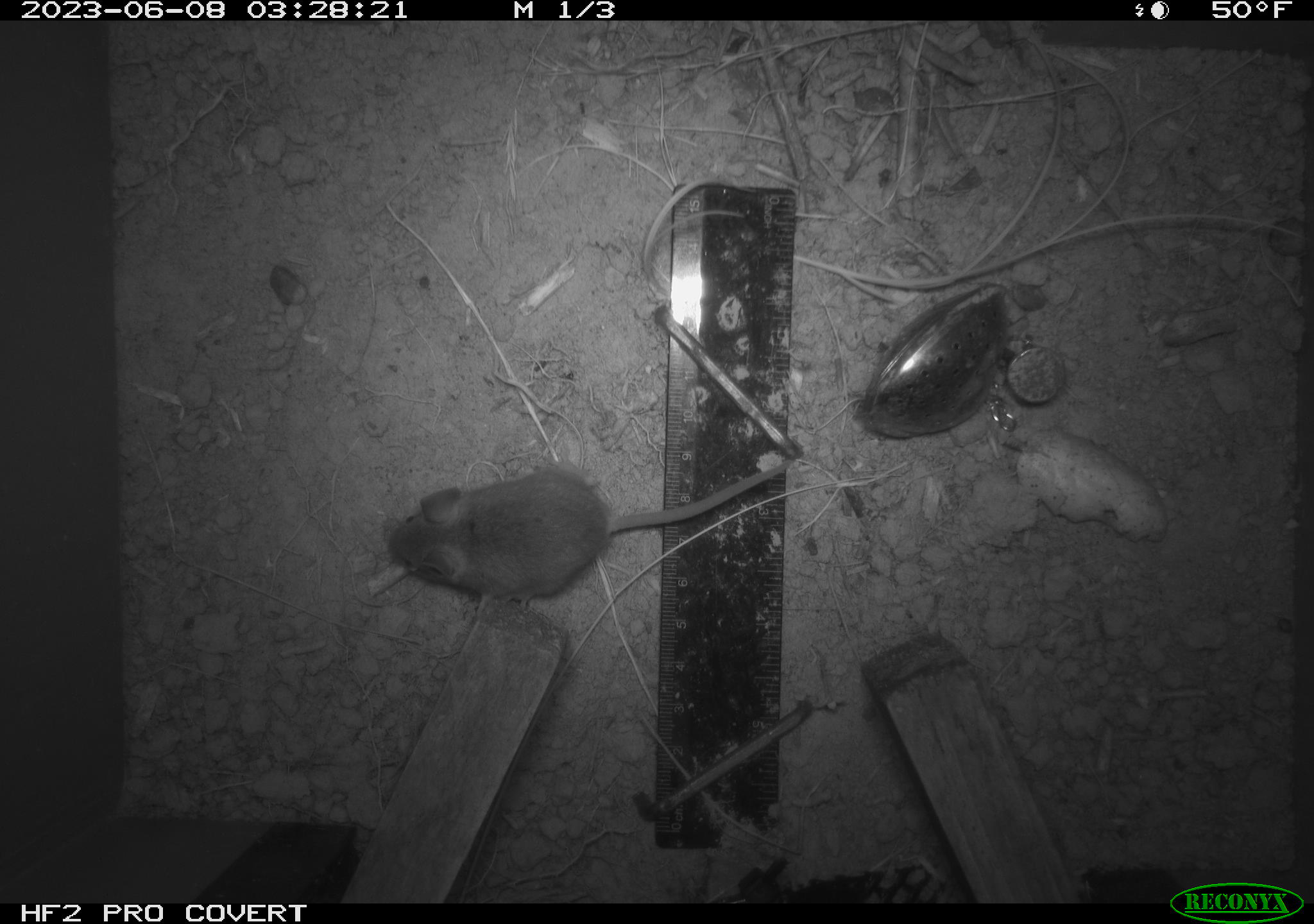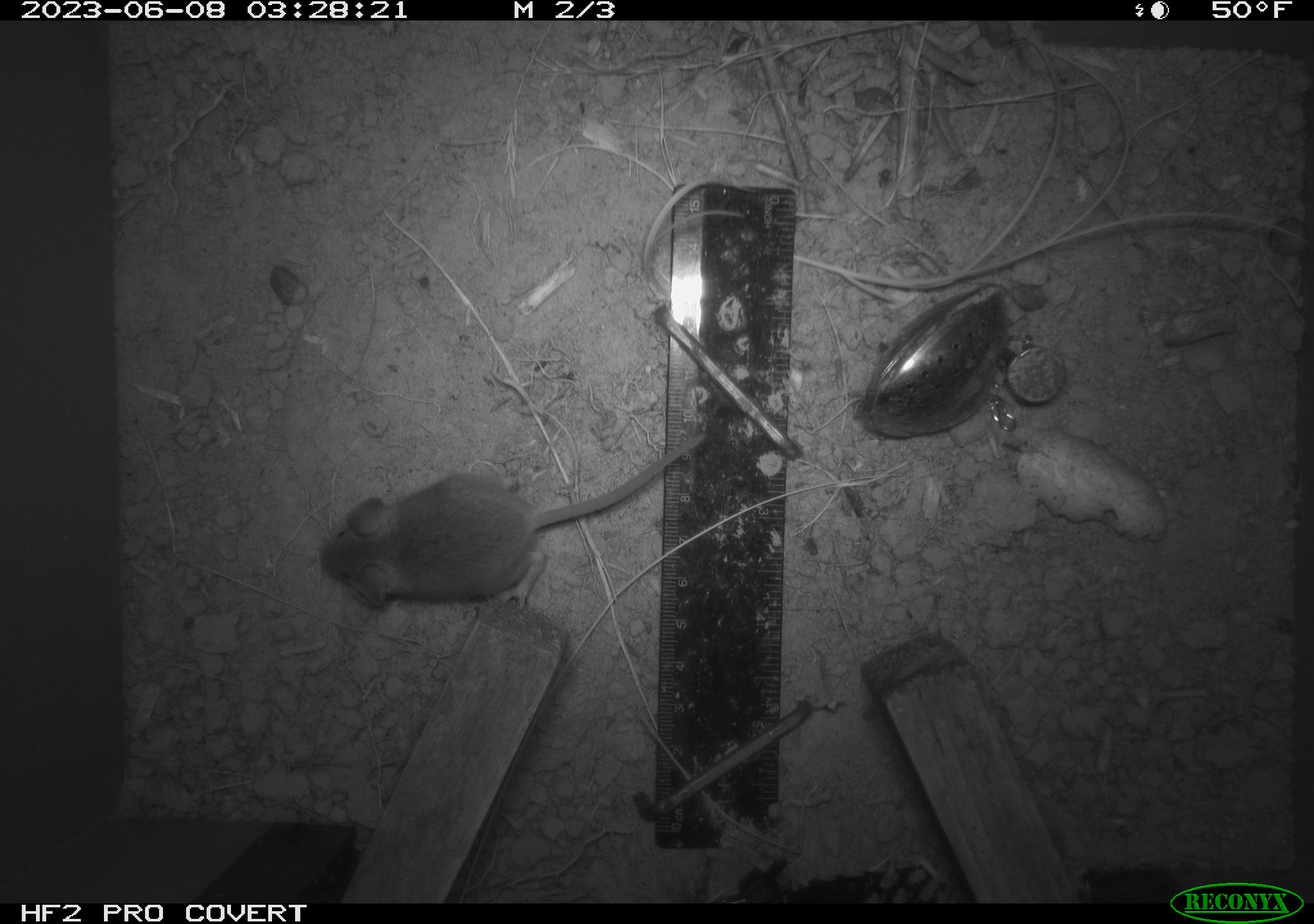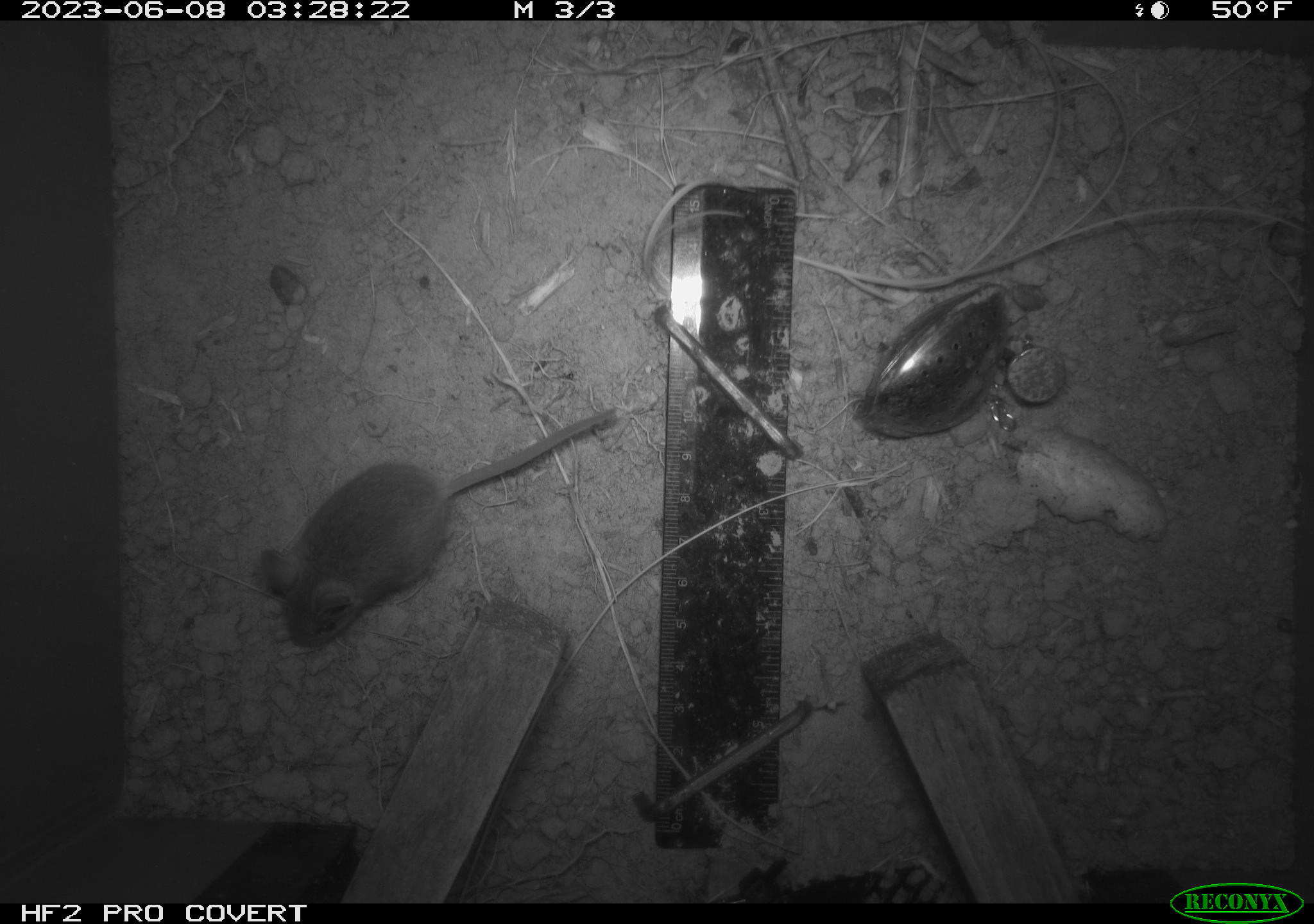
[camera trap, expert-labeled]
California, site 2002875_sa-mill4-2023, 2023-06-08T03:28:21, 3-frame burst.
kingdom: Animalia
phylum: Chordata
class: Mammalia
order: Rodentia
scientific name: Rodentia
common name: mouse species